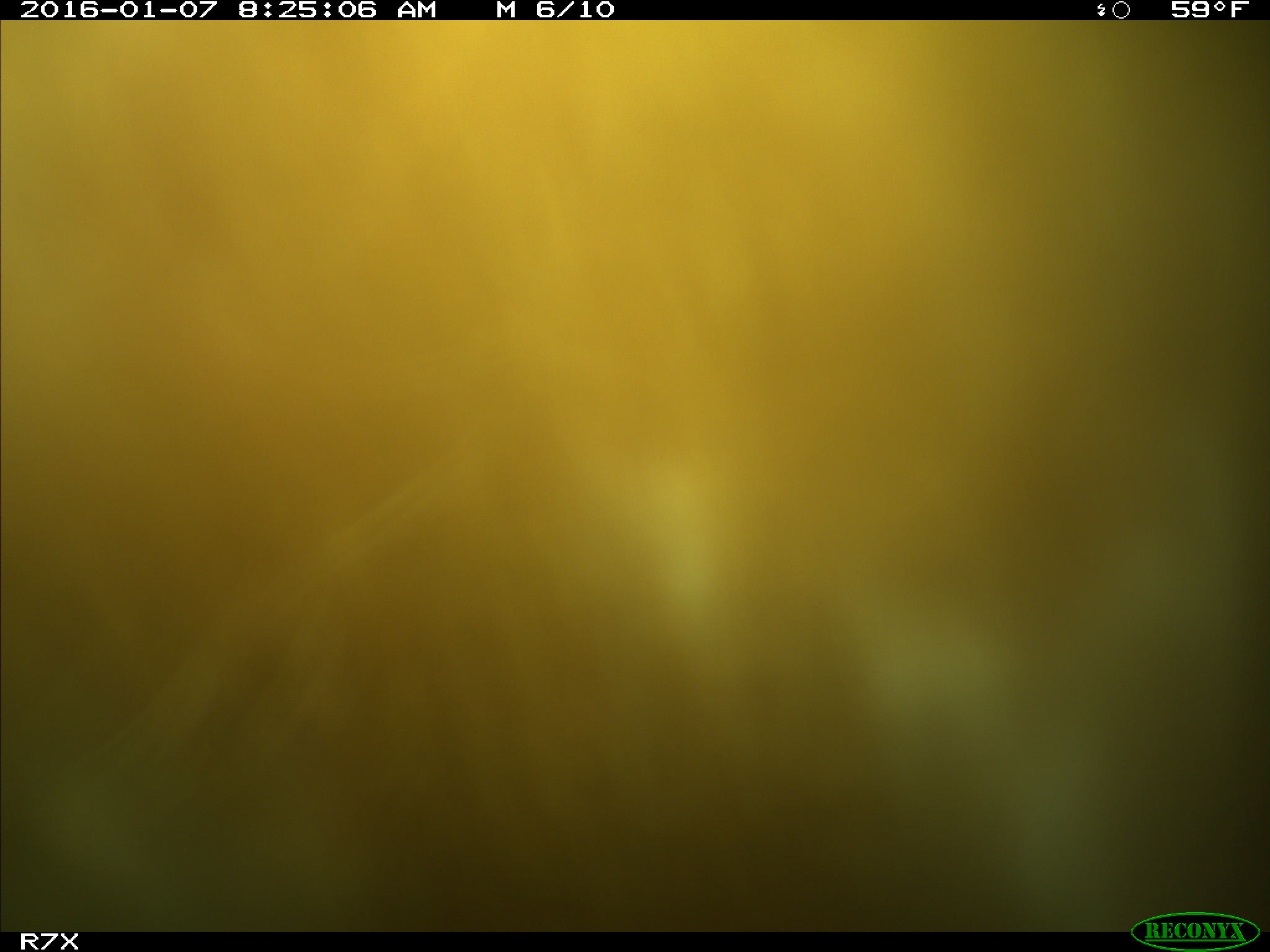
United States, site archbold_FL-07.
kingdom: Animalia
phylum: Chordata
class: Mammalia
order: Artiodactyla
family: Bovidae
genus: Bos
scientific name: Bos taurus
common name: domestic cow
Bos taurus (domestic cow).